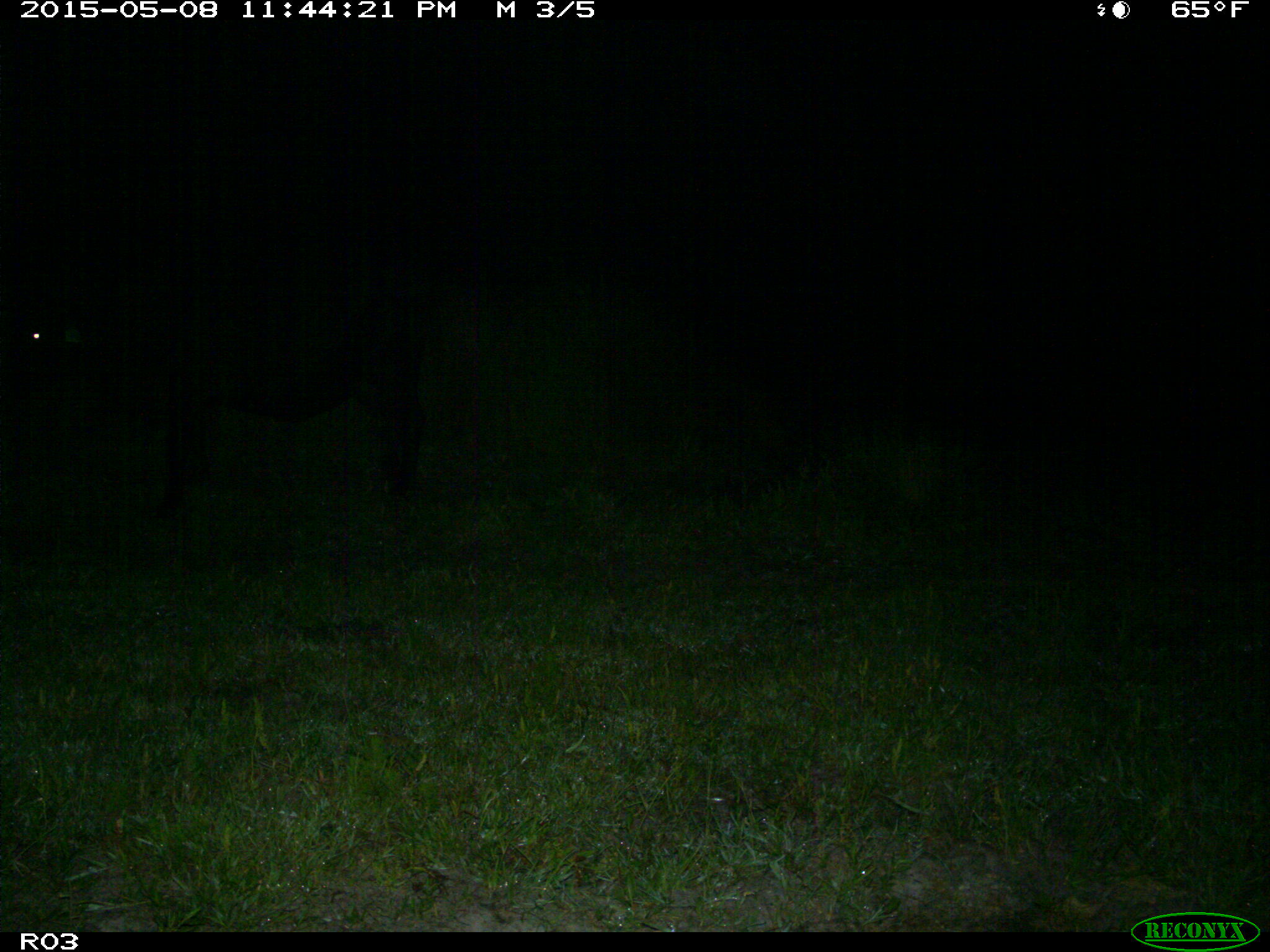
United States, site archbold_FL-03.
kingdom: Animalia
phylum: Chordata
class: Mammalia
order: Artiodactyla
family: Bovidae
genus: Bos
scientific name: Bos taurus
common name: domestic cow